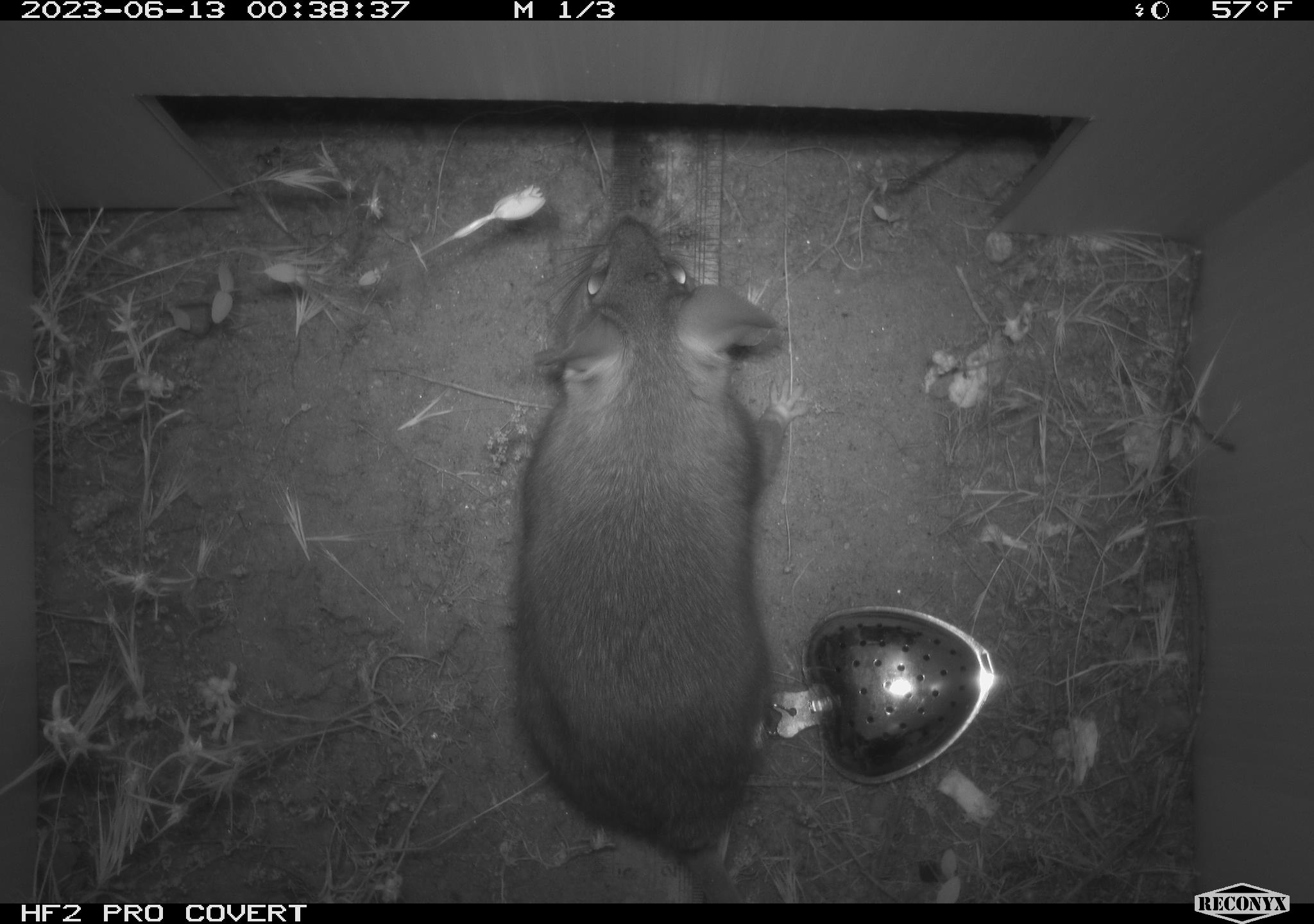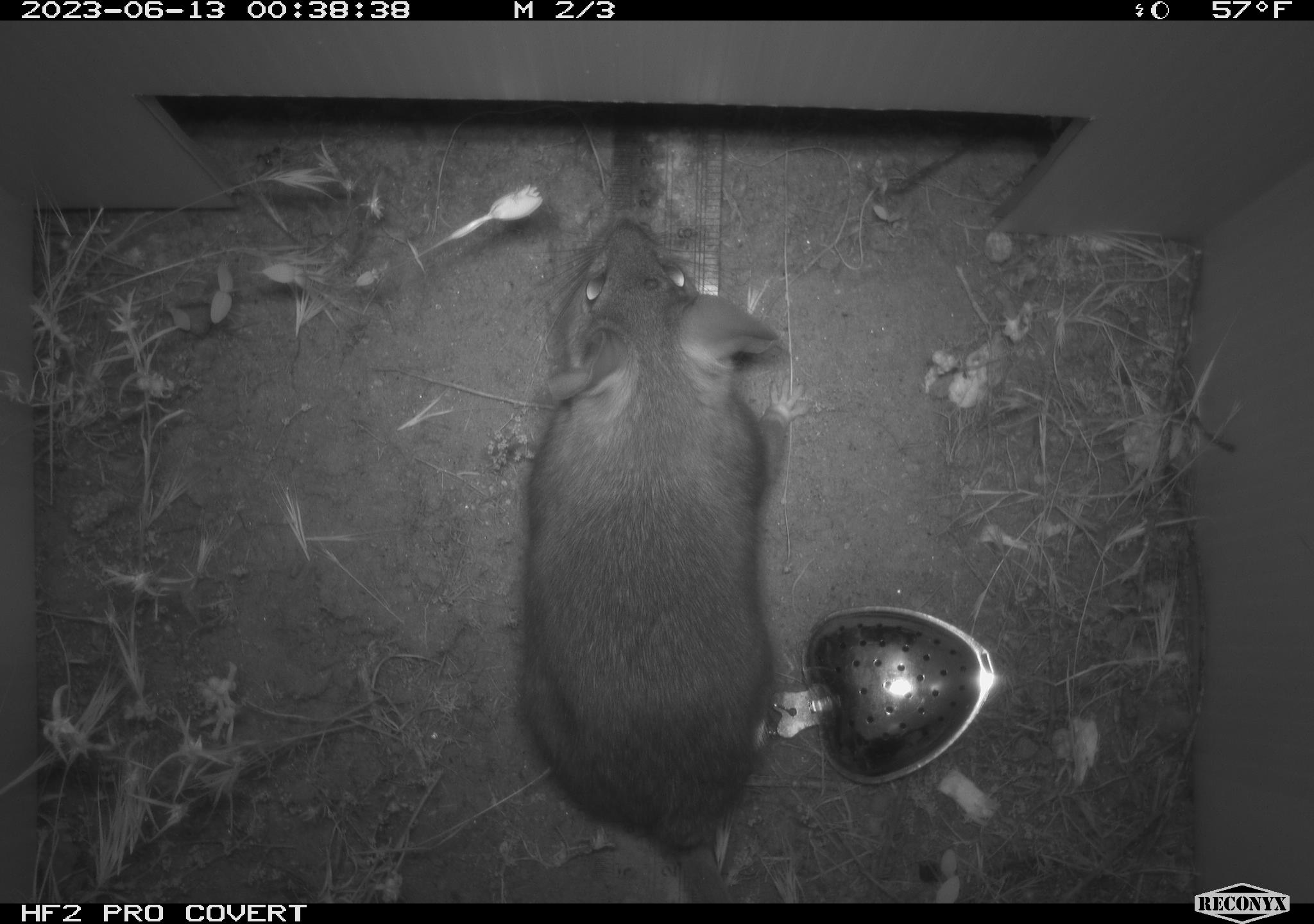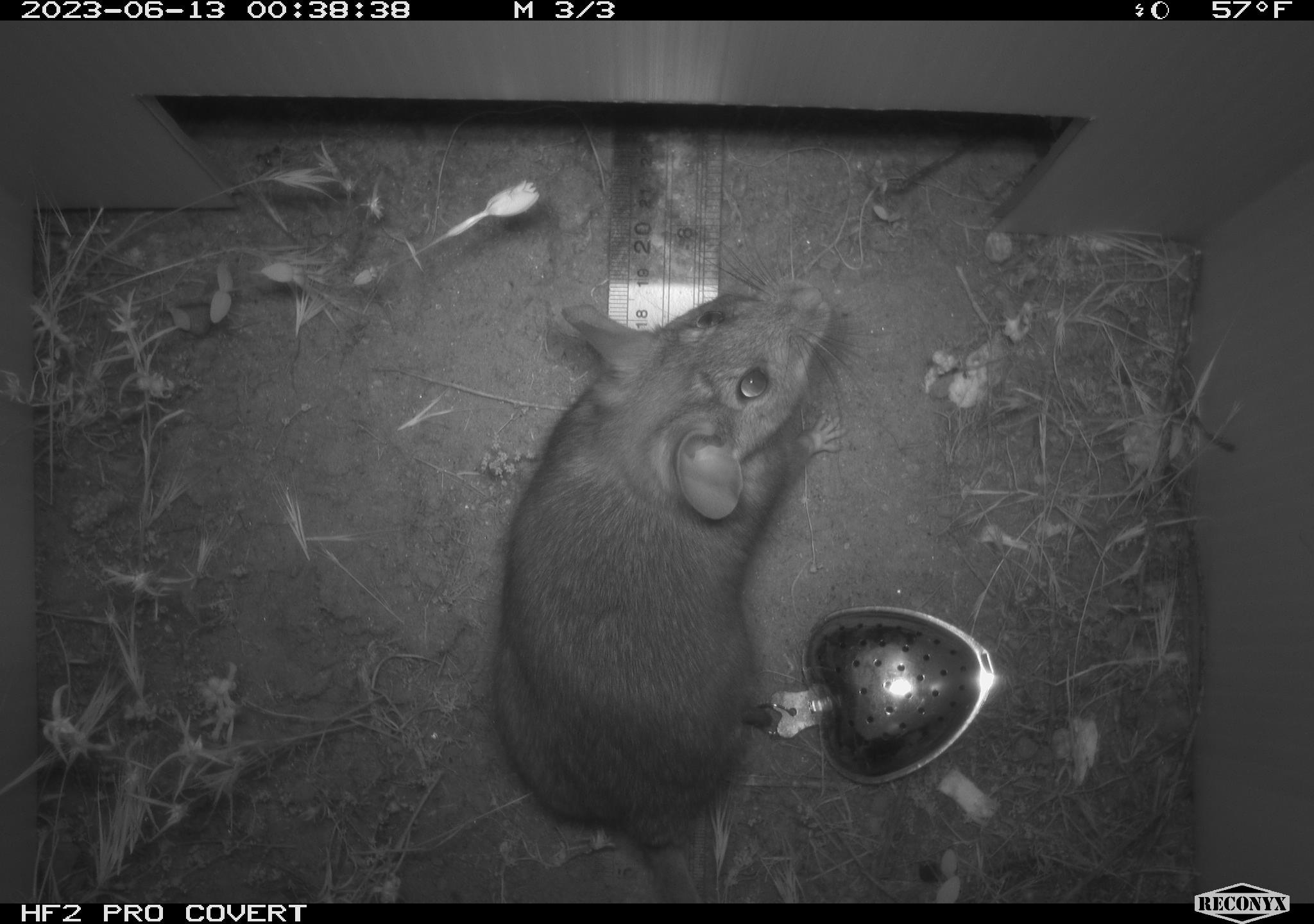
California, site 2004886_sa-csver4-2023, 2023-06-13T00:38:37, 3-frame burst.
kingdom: Animalia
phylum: Chordata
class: Mammalia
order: Rodentia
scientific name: Rodentia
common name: mouse species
Mouse species (Rodentia).